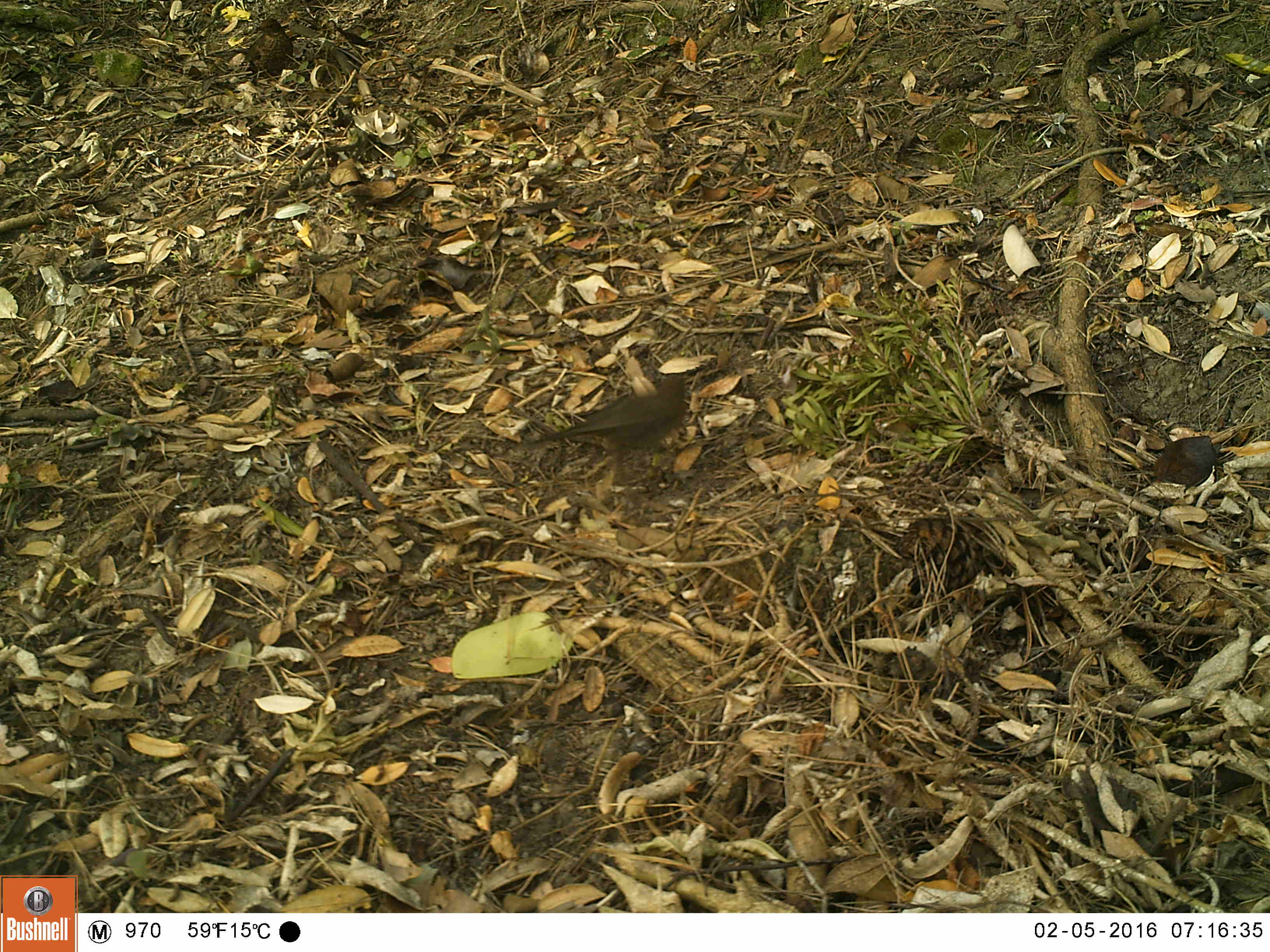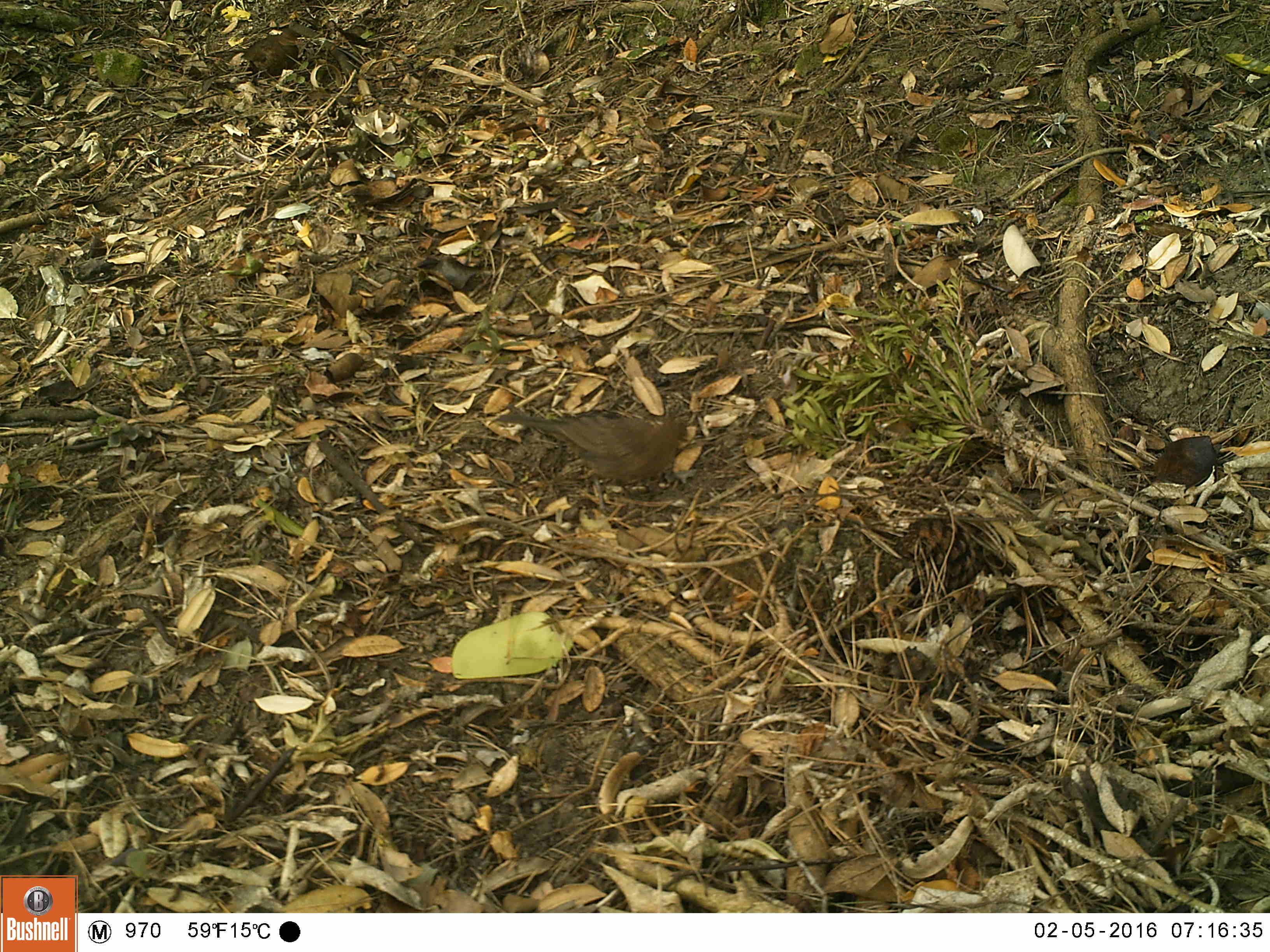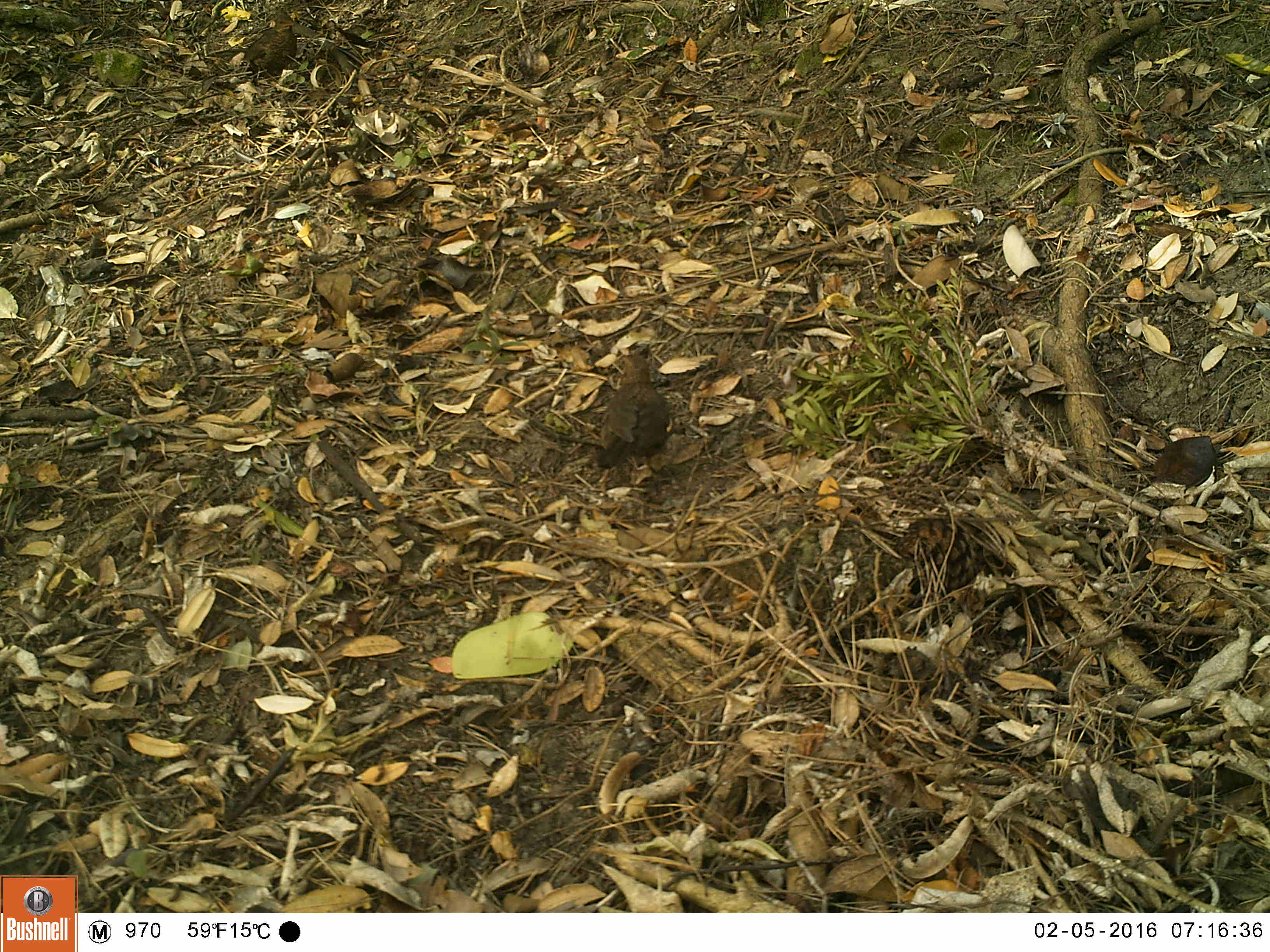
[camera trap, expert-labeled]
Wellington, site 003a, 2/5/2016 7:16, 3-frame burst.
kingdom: Animalia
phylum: Chordata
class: Aves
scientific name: Aves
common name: bird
Bird (Aves).